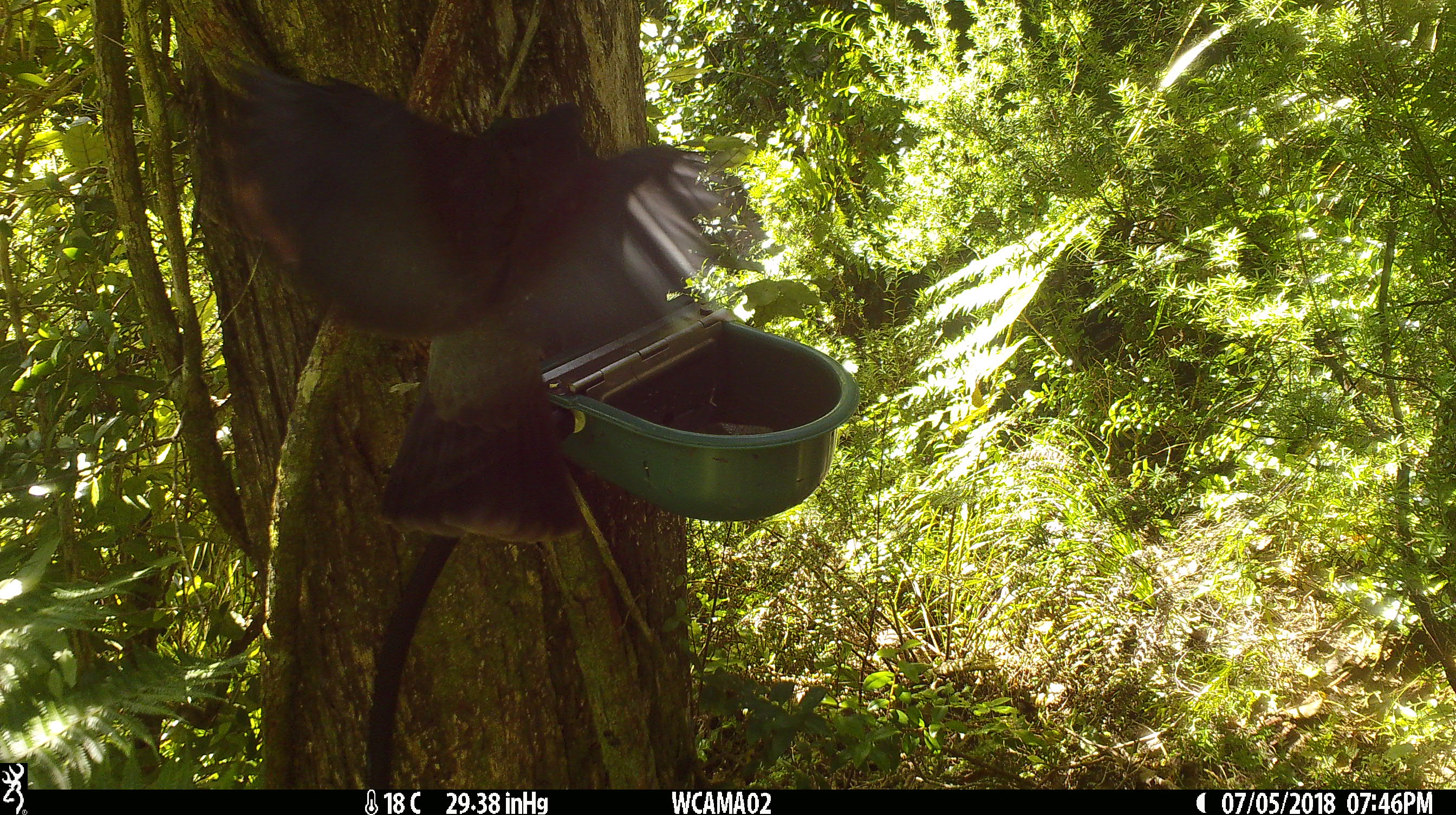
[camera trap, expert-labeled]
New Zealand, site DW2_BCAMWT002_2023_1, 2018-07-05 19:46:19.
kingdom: Animalia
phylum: Chordata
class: Aves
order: Columbiformes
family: Columbidae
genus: Hemiphaga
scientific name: Hemiphaga novaeseelandiae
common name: new zealand pigeon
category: kereru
Kereru (new zealand pigeon) (Hemiphaga novaeseelandiae).